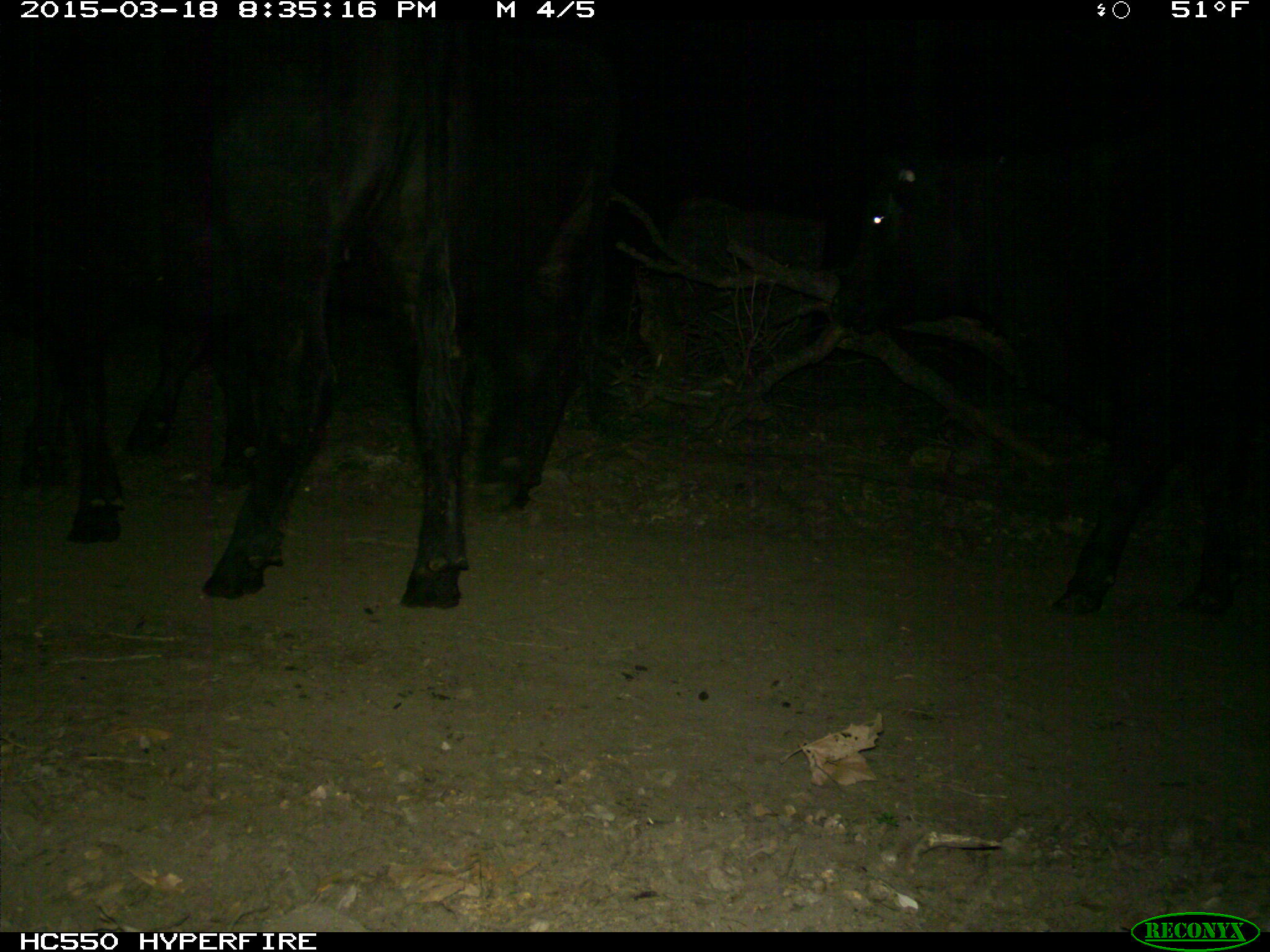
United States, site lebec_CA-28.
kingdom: Animalia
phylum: Chordata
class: Mammalia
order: Artiodactyla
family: Bovidae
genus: Bos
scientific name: Bos taurus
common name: domestic cow